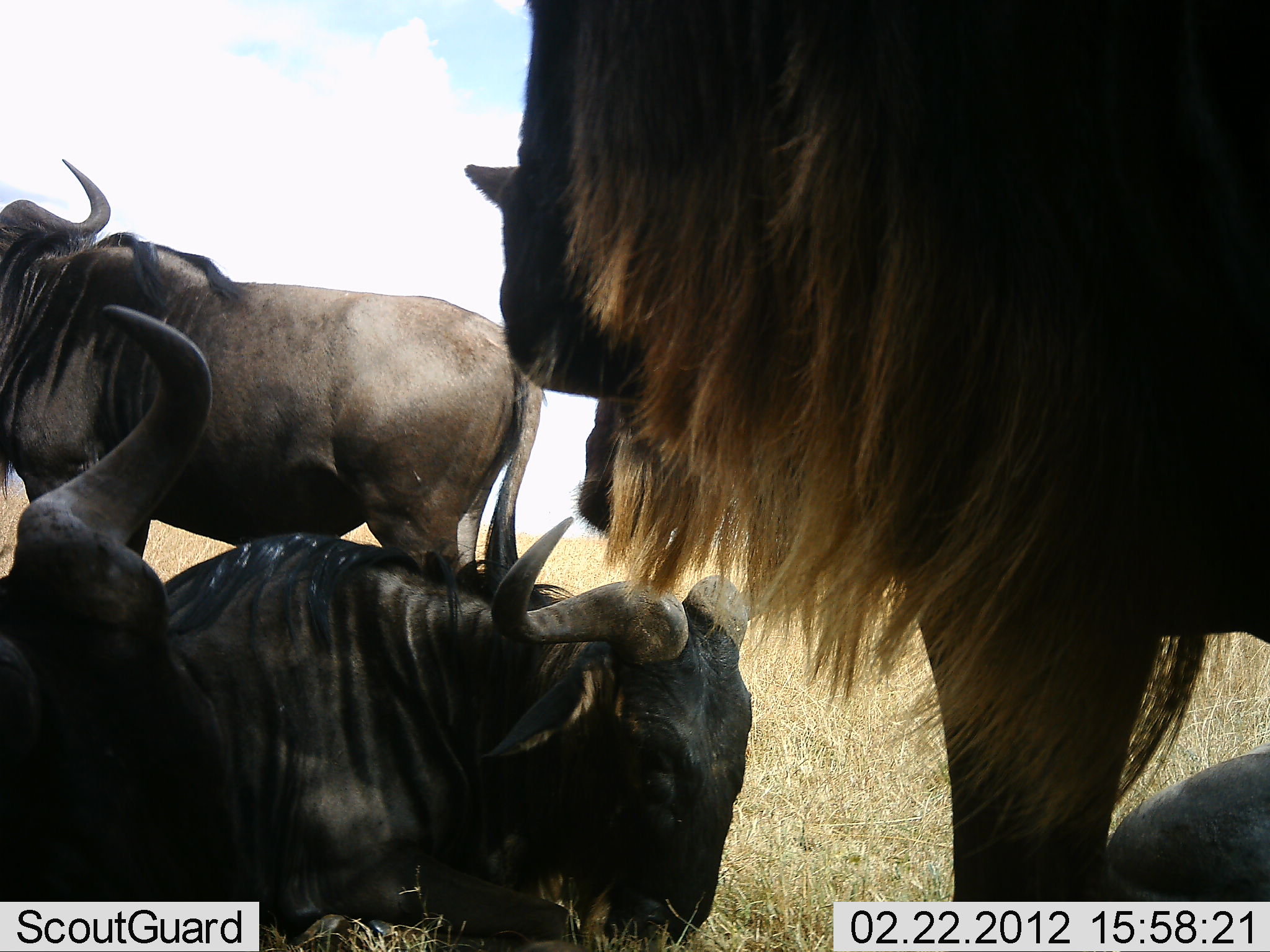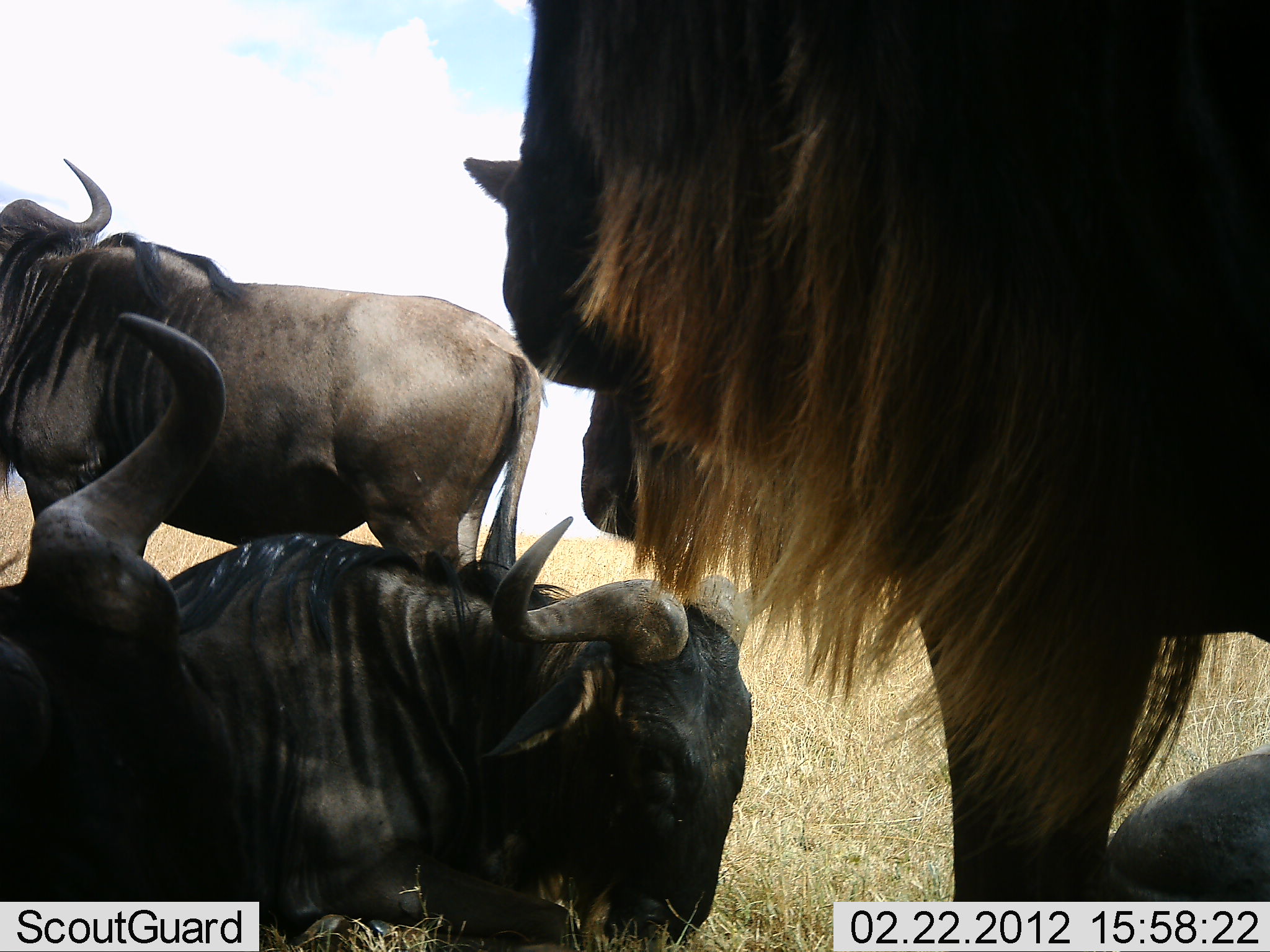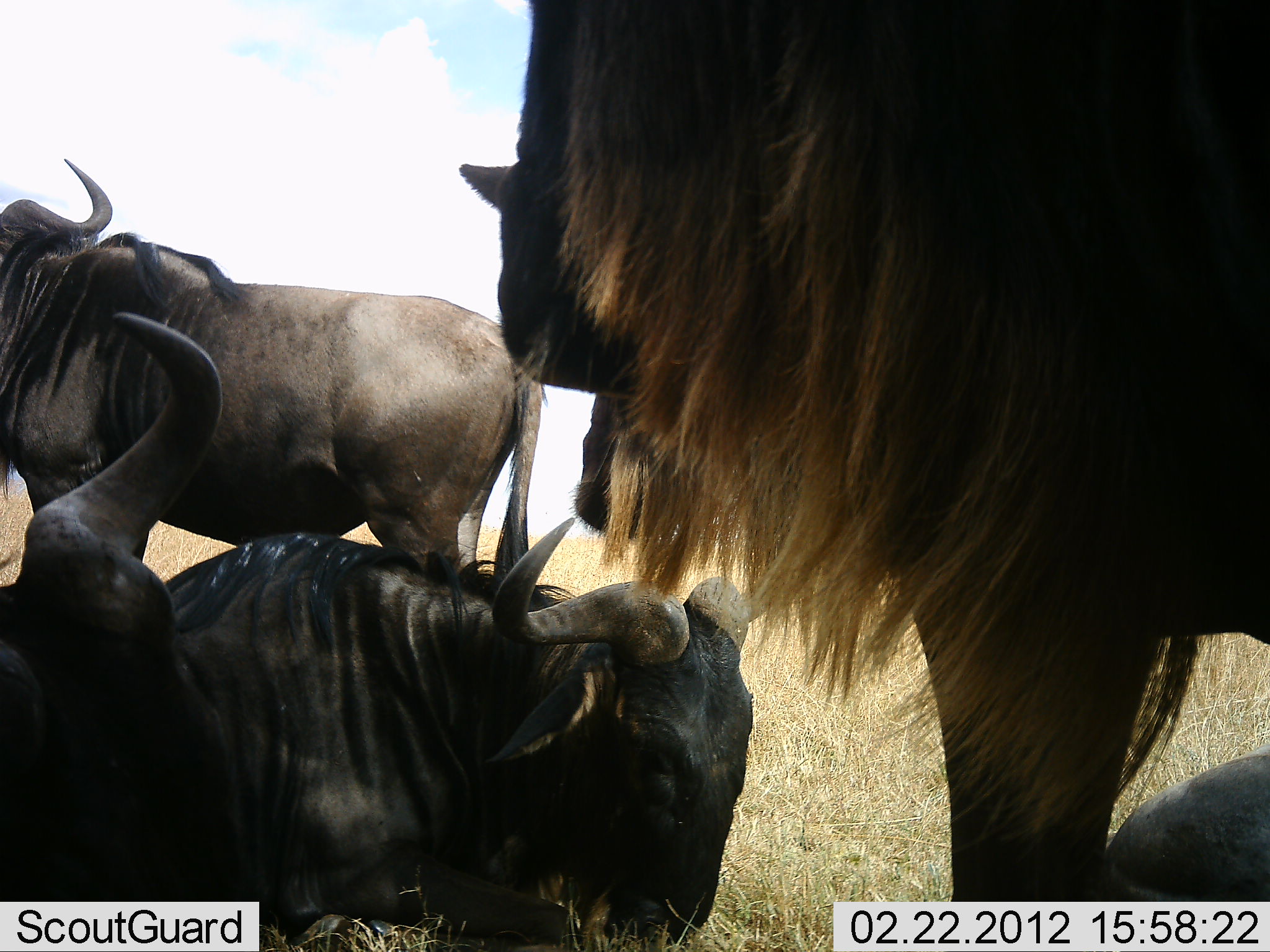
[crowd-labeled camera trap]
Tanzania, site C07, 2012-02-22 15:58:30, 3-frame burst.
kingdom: Animalia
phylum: Chordata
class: Mammalia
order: Artiodactyla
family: Bovidae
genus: Connochaetes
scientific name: Connochaetes taurinus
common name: blue wildebeest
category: wildebeest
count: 5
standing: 87%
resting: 91%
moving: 0%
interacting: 4%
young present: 0%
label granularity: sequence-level